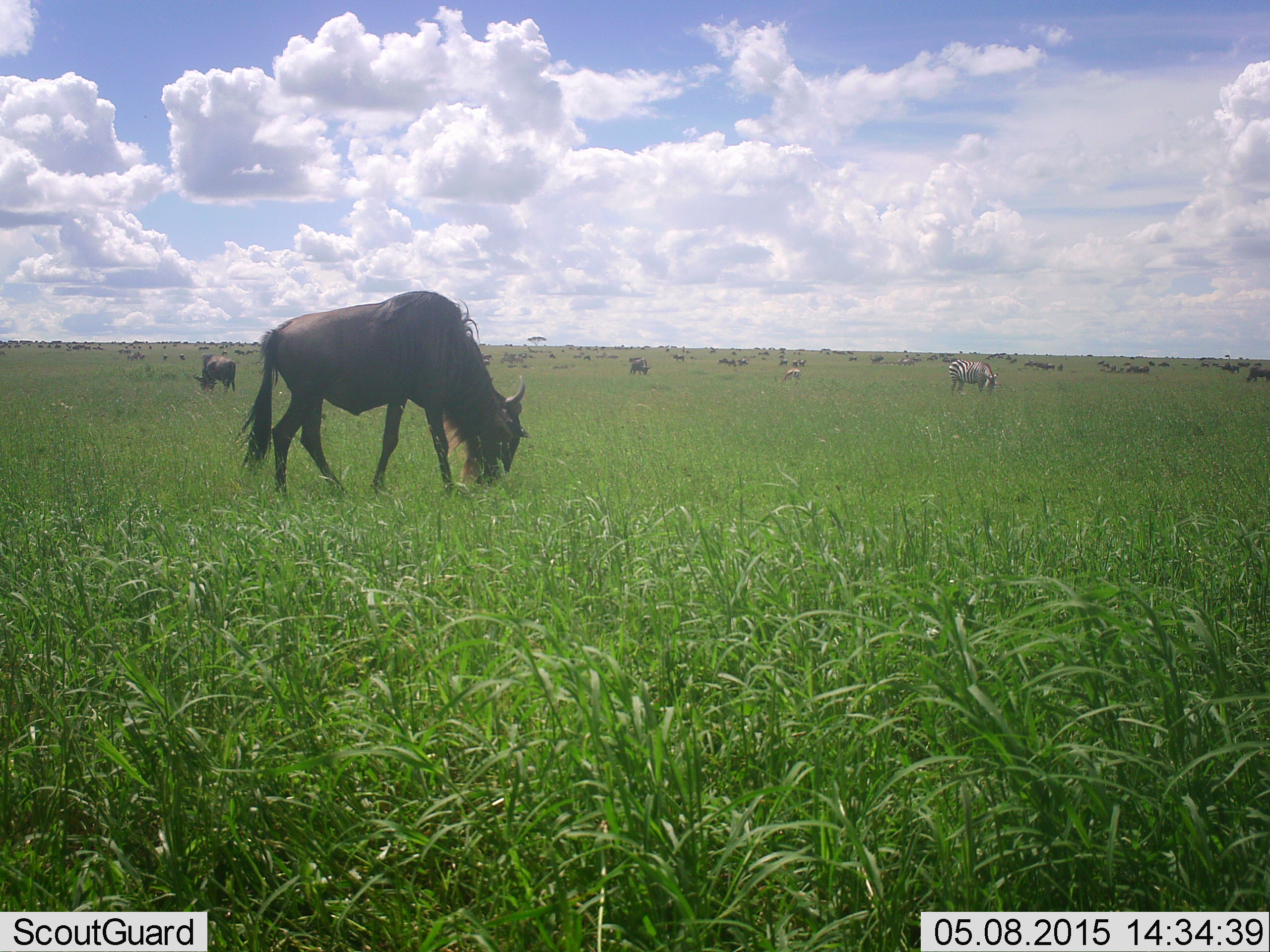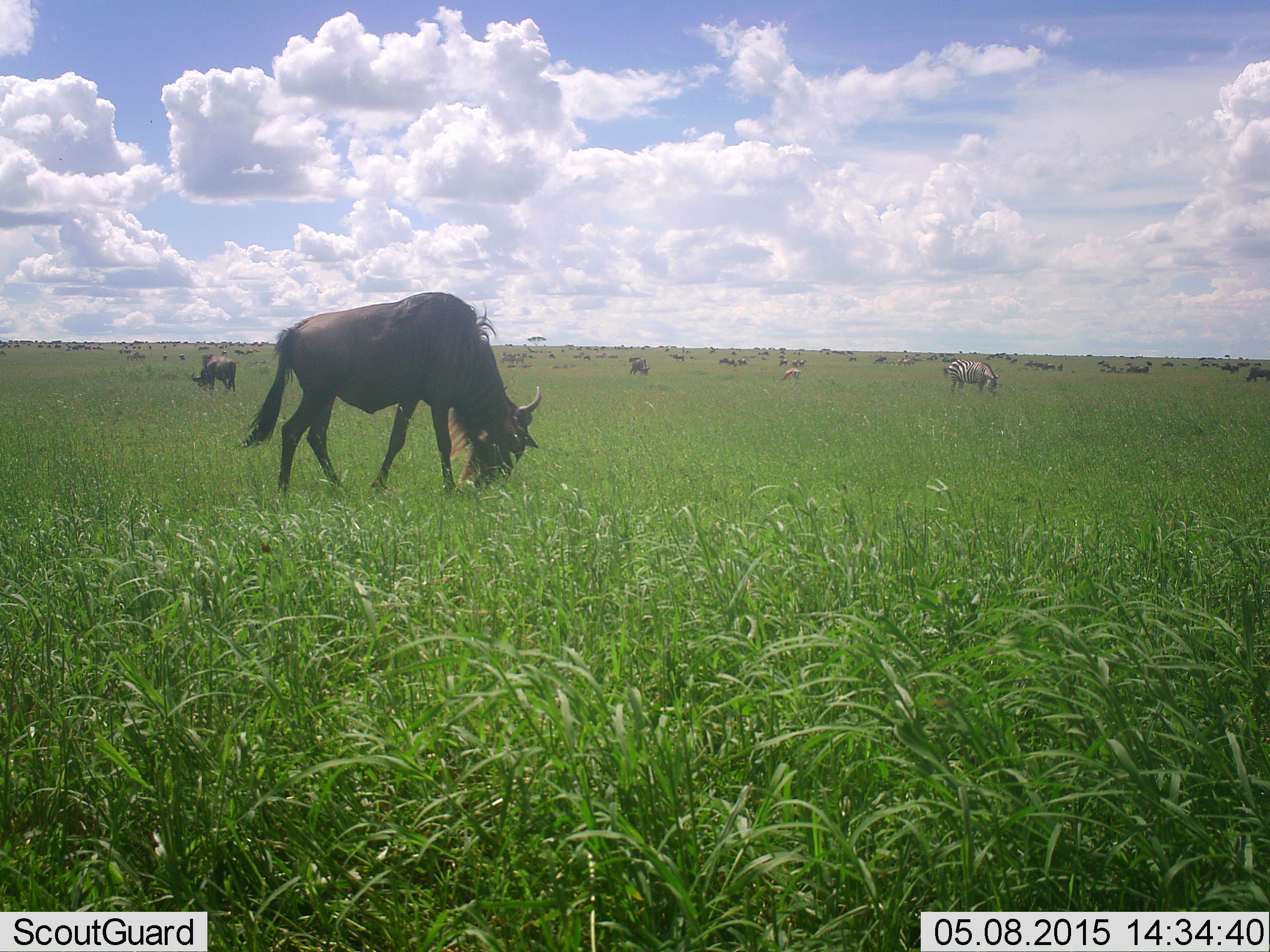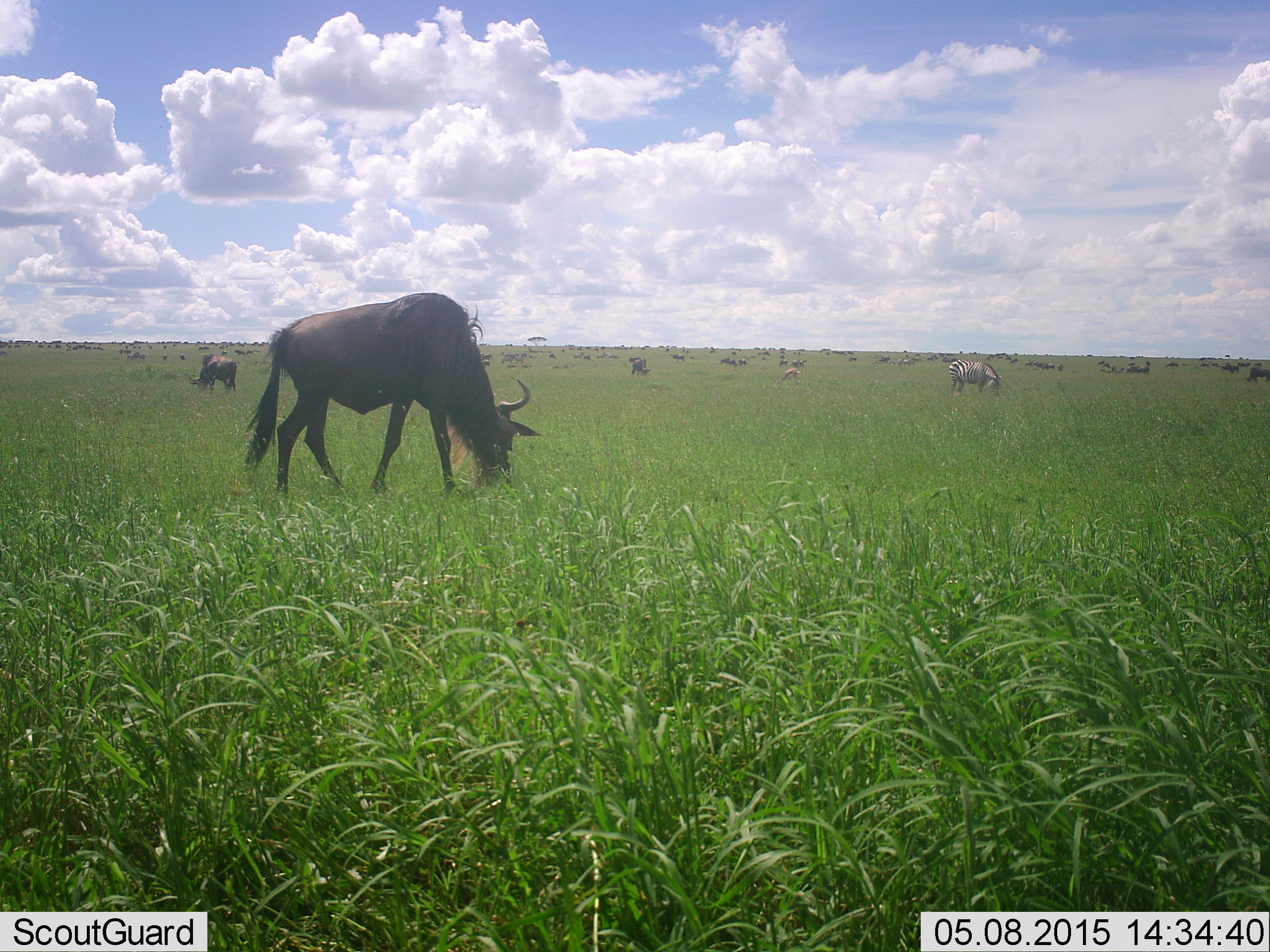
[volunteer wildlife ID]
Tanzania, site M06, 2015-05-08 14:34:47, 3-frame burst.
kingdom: Animalia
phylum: Chordata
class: Mammalia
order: Artiodactyla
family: Bovidae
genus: Connochaetes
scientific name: Connochaetes taurinus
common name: blue wildebeest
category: wildebeest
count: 11-50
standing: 21%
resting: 7%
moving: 29%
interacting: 7%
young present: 0%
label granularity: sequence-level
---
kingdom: Animalia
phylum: Chordata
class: Mammalia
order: Perissodactyla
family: Equidae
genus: Equus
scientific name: Equus quagga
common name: plains zebra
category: zebra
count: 2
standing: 0%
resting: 0%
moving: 0%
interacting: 10%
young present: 0%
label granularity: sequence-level